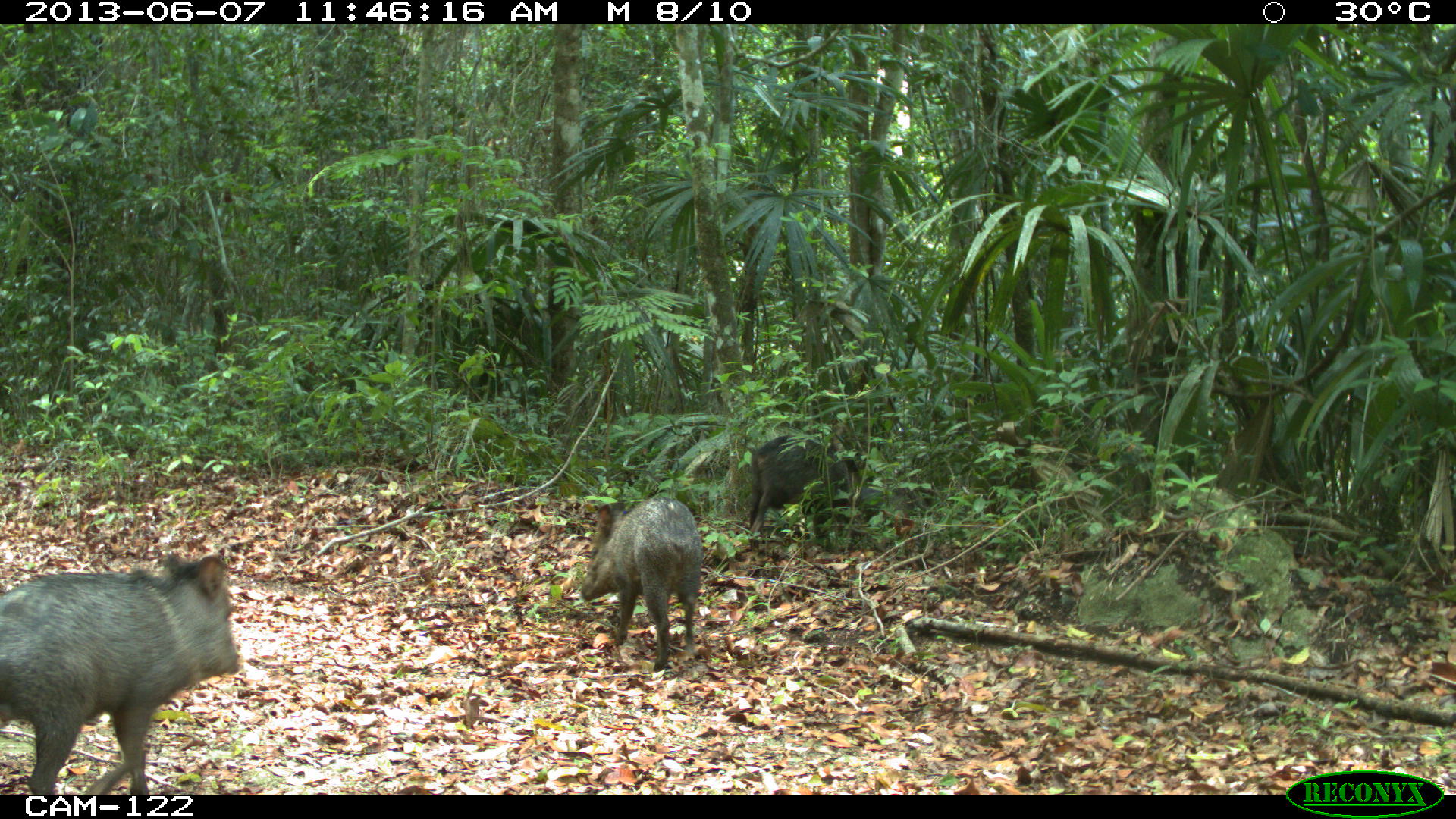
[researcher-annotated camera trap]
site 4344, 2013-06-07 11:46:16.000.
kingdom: Animalia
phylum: Chordata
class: Mammalia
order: Artiodactyla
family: Tayassuidae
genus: Pecari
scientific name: Pecari tajacu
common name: collared peccary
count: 4